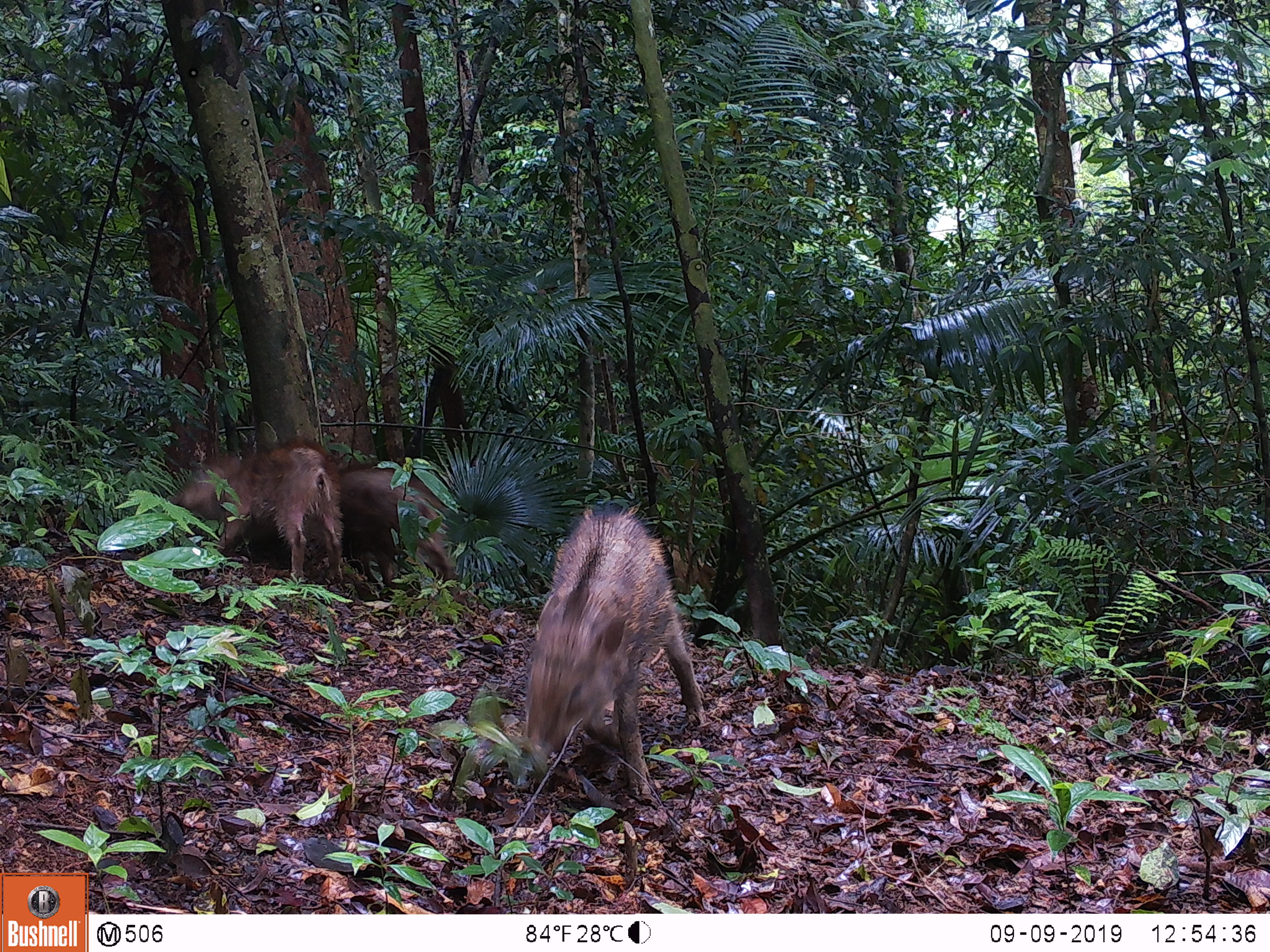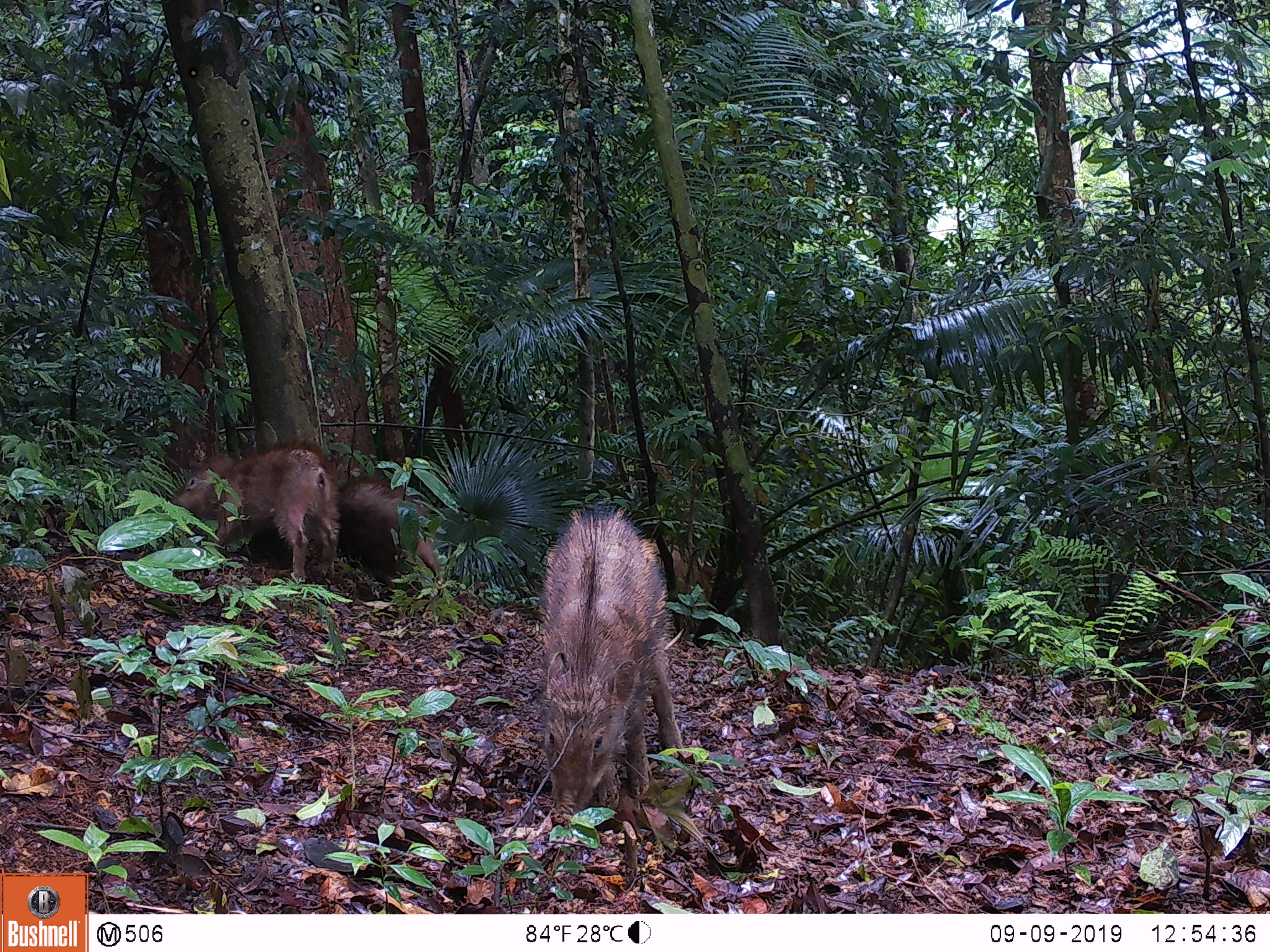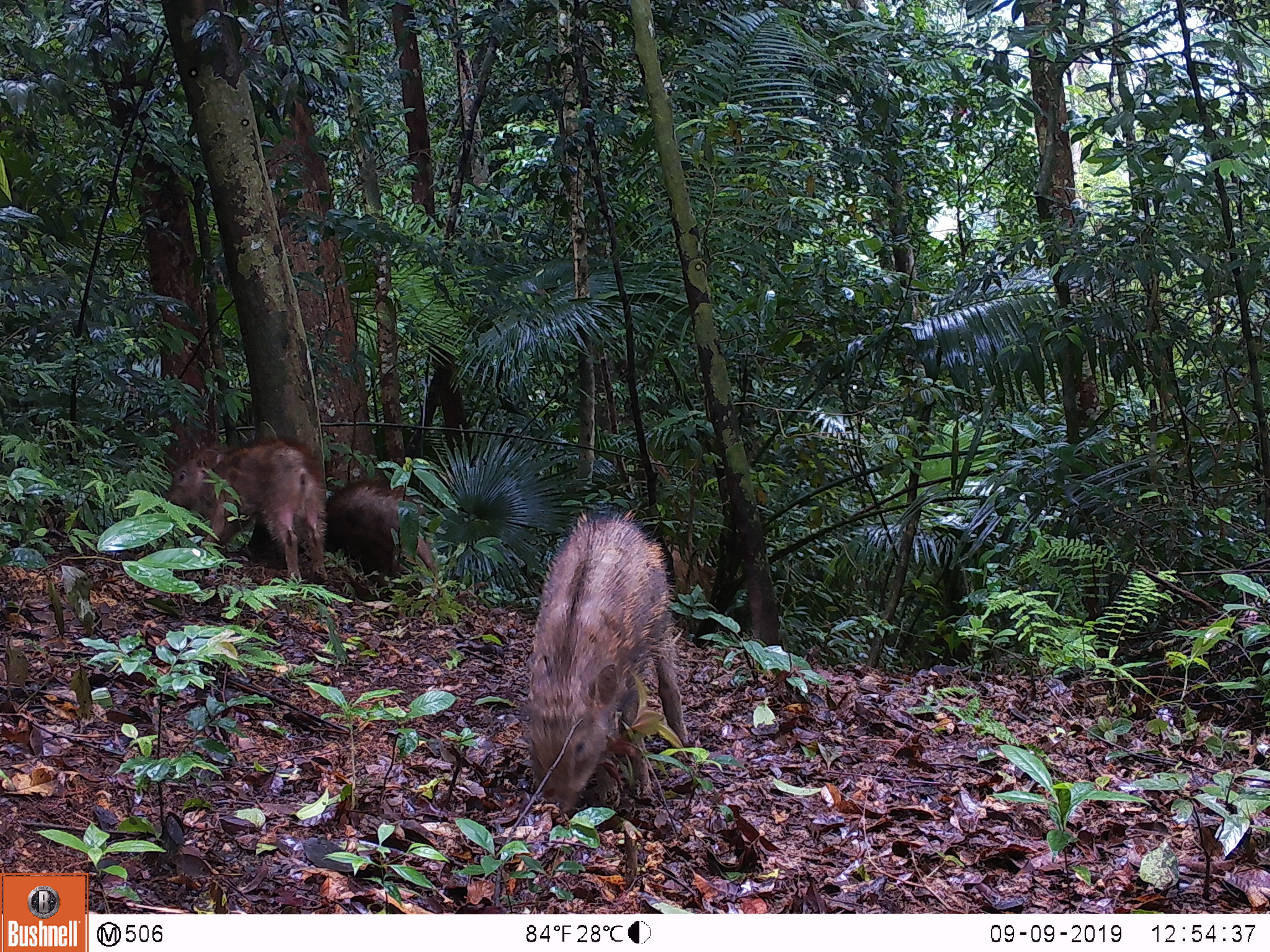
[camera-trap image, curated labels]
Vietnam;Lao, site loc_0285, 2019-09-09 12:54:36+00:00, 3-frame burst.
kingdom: Animalia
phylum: Chordata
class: Mammalia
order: Artiodactyla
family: Suidae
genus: Sus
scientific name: Sus scrofa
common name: eurasian wild pig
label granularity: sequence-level